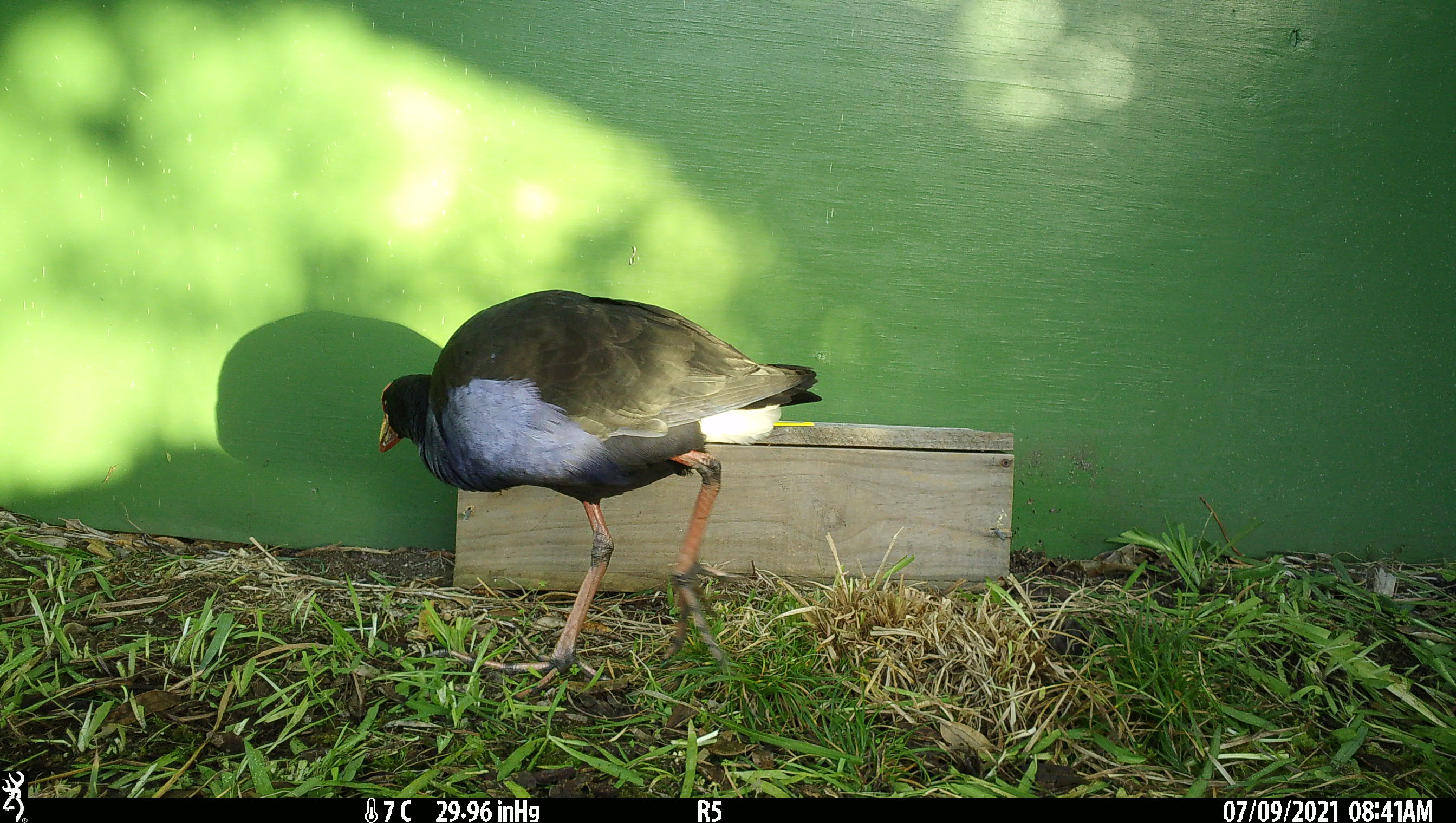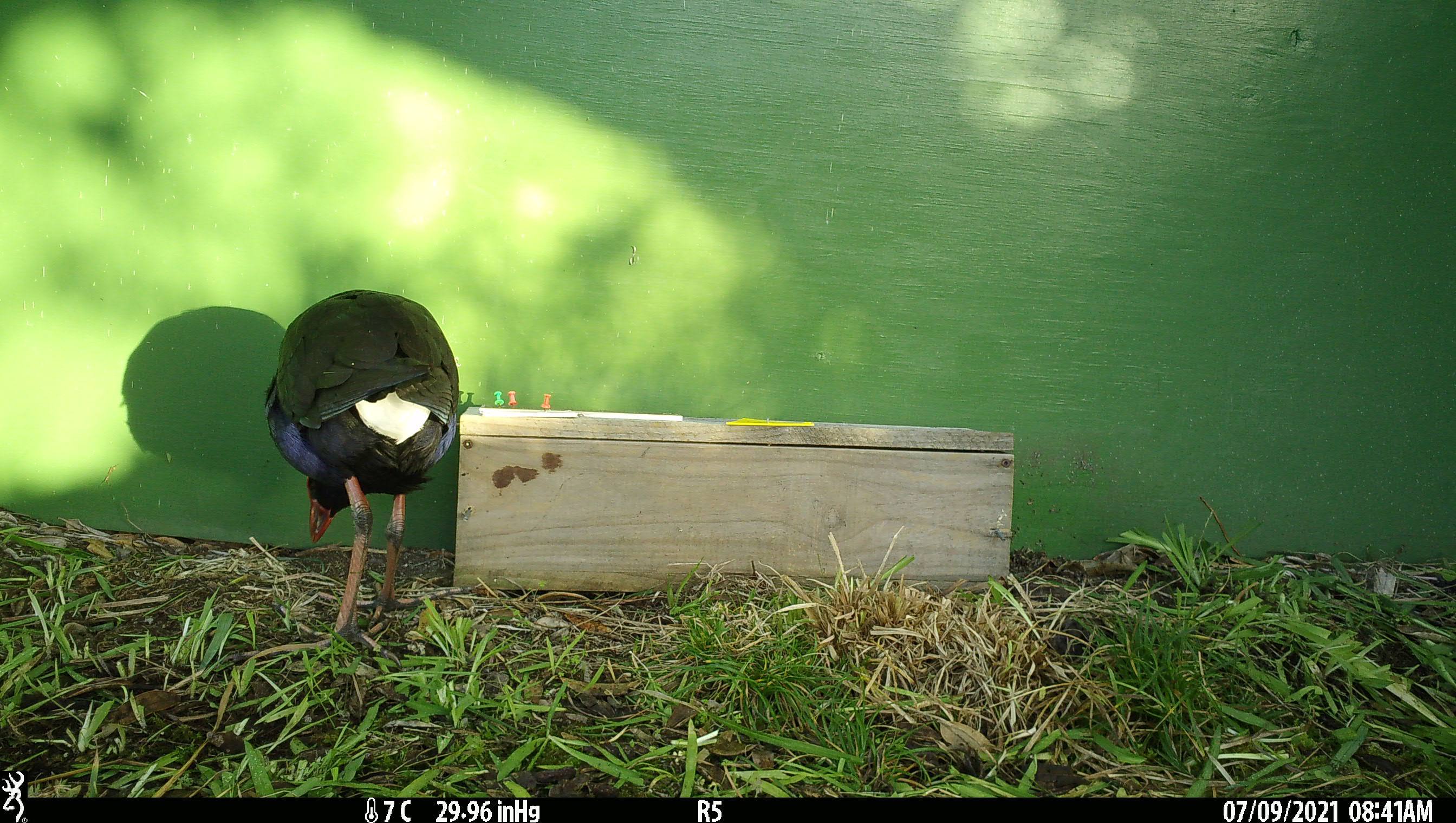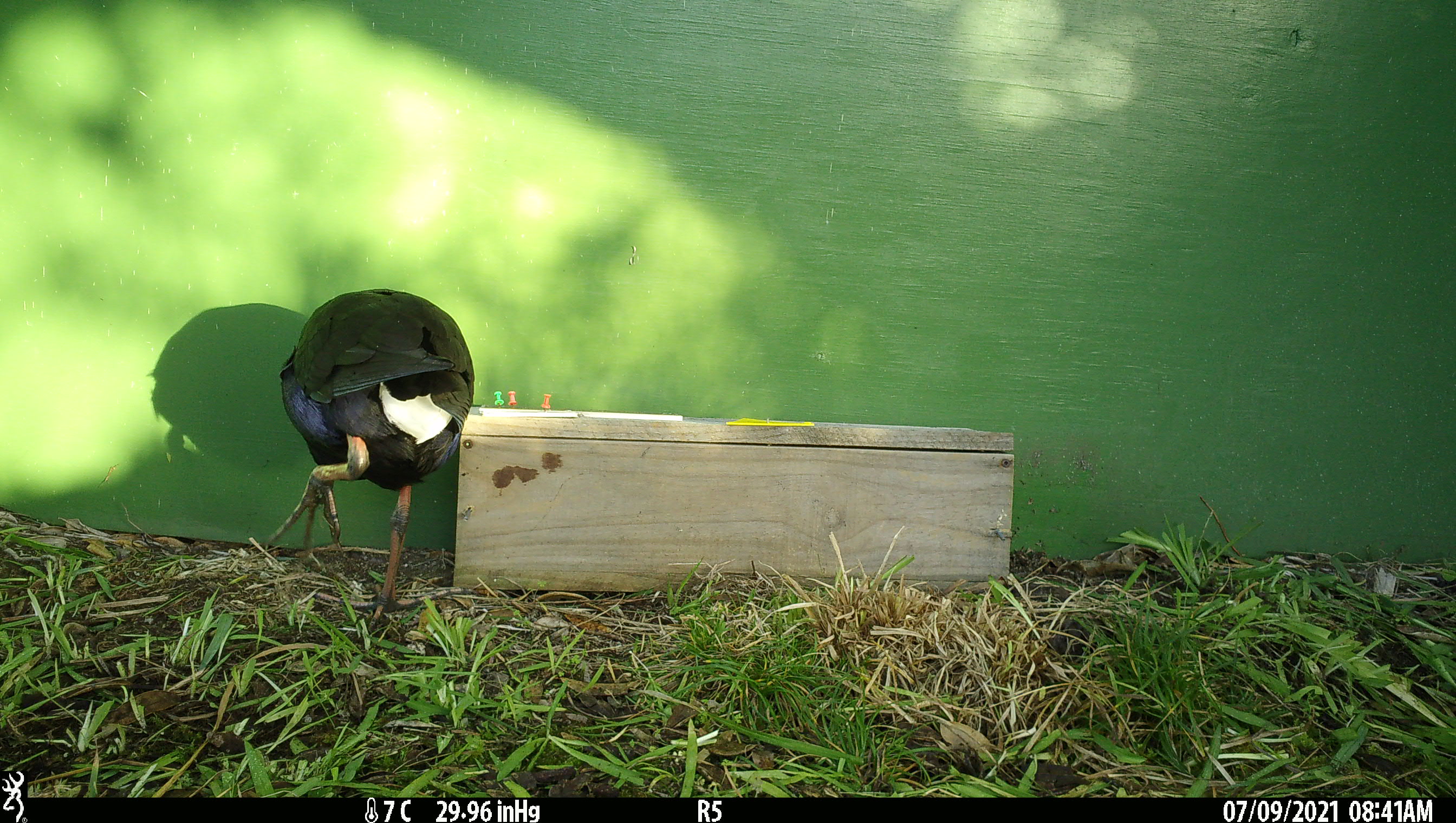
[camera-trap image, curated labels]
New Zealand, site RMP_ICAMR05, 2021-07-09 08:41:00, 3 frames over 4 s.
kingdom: Animalia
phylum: Chordata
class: Aves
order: Gruiformes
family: Rallidae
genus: Porphyrio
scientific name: Porphyrio melanotus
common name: australasian swamphen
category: pukeko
Pukeko (australasian swamphen) (Porphyrio melanotus).